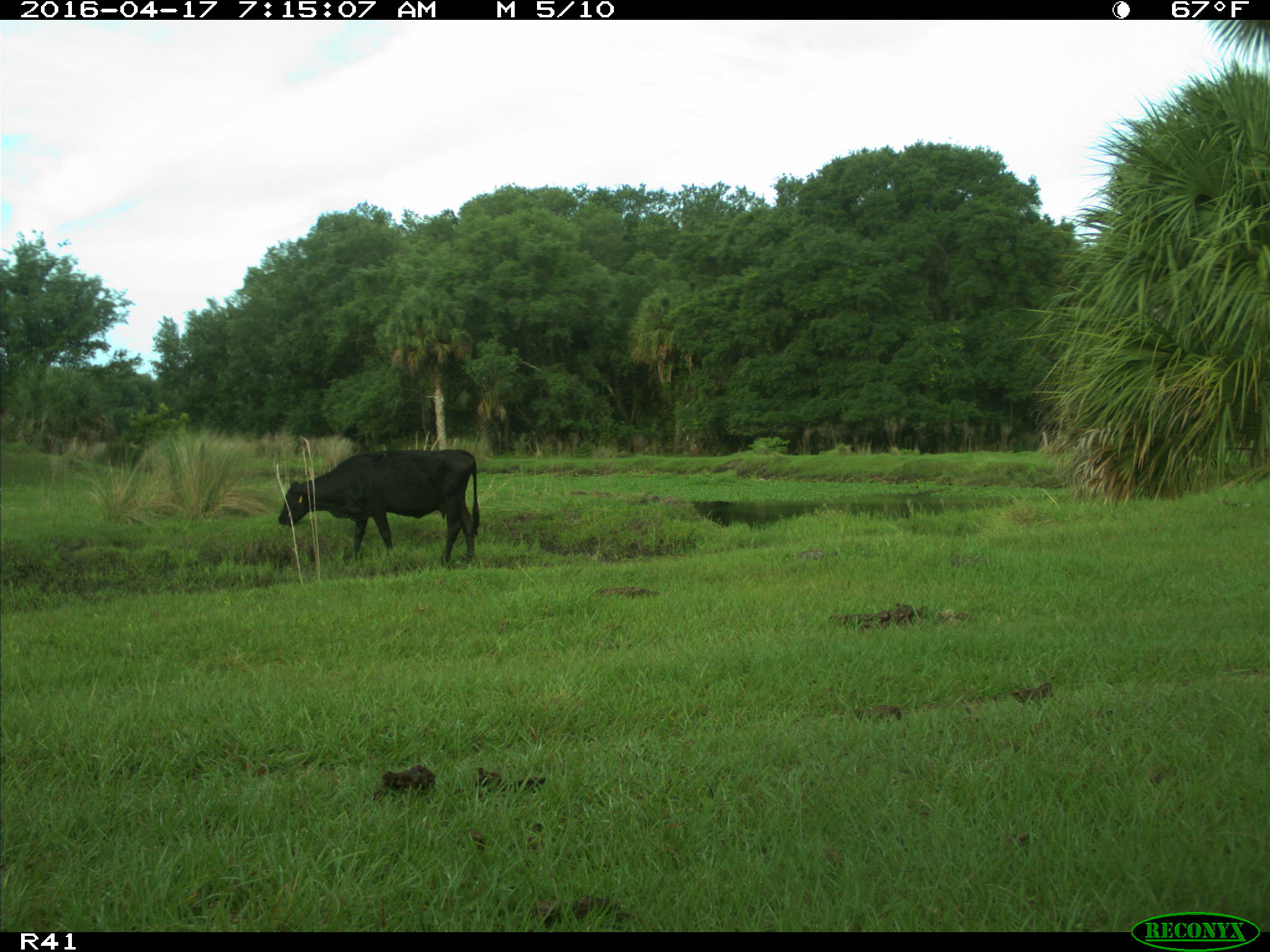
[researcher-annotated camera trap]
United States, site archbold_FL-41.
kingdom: Animalia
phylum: Chordata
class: Mammalia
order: Artiodactyla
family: Bovidae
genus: Bos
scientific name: Bos taurus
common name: domestic cow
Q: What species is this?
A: Bos taurus (domestic cow).